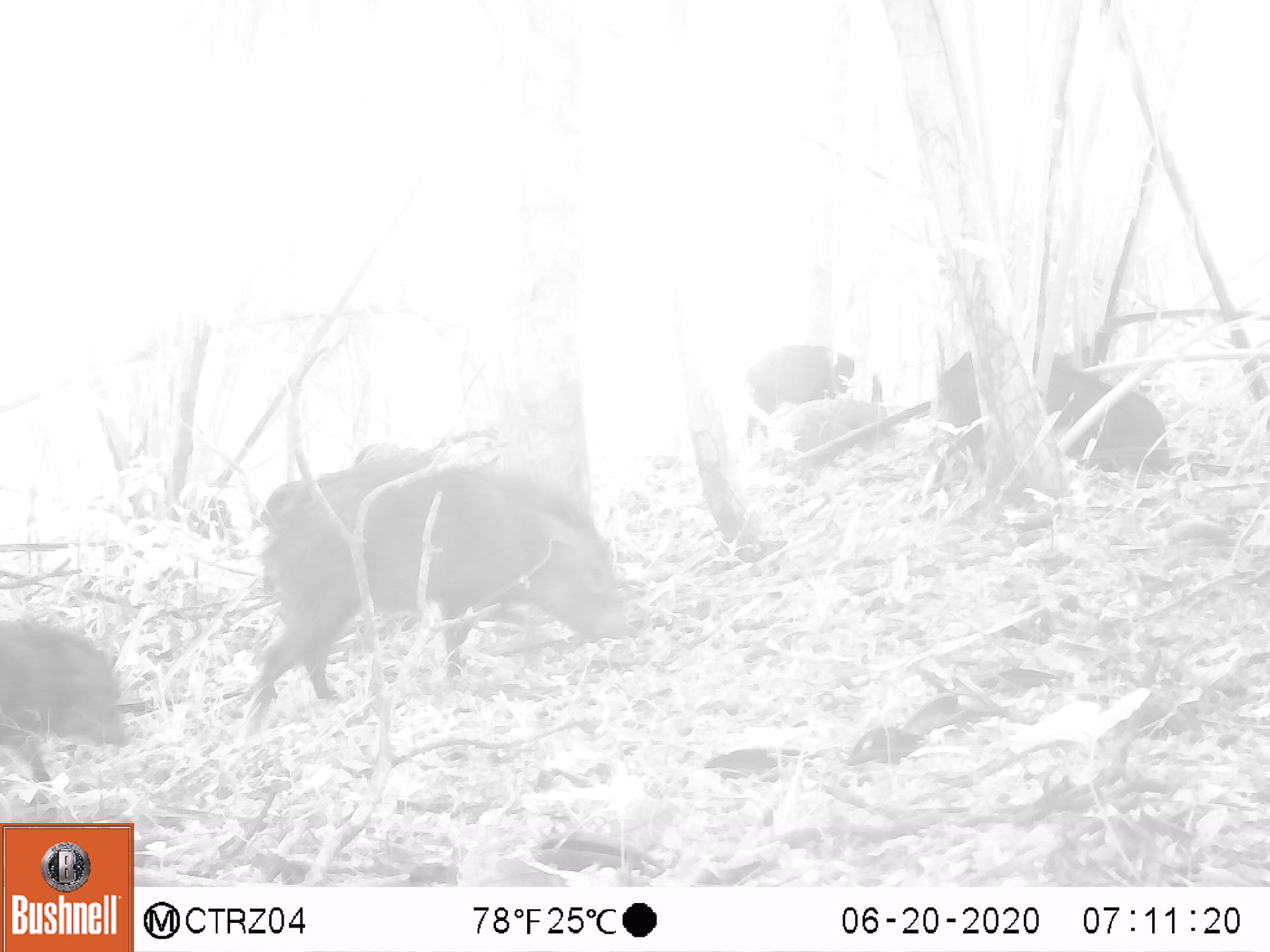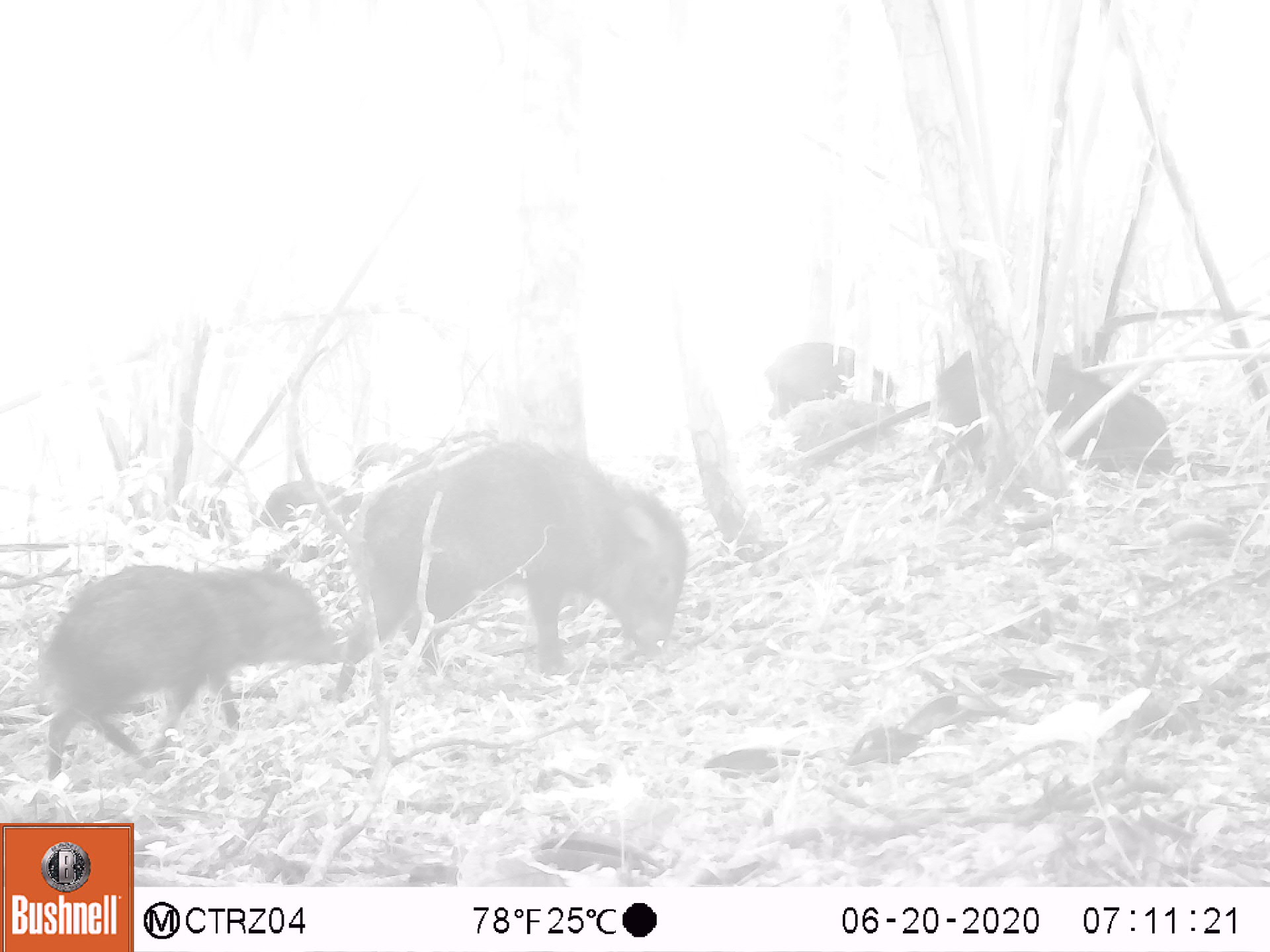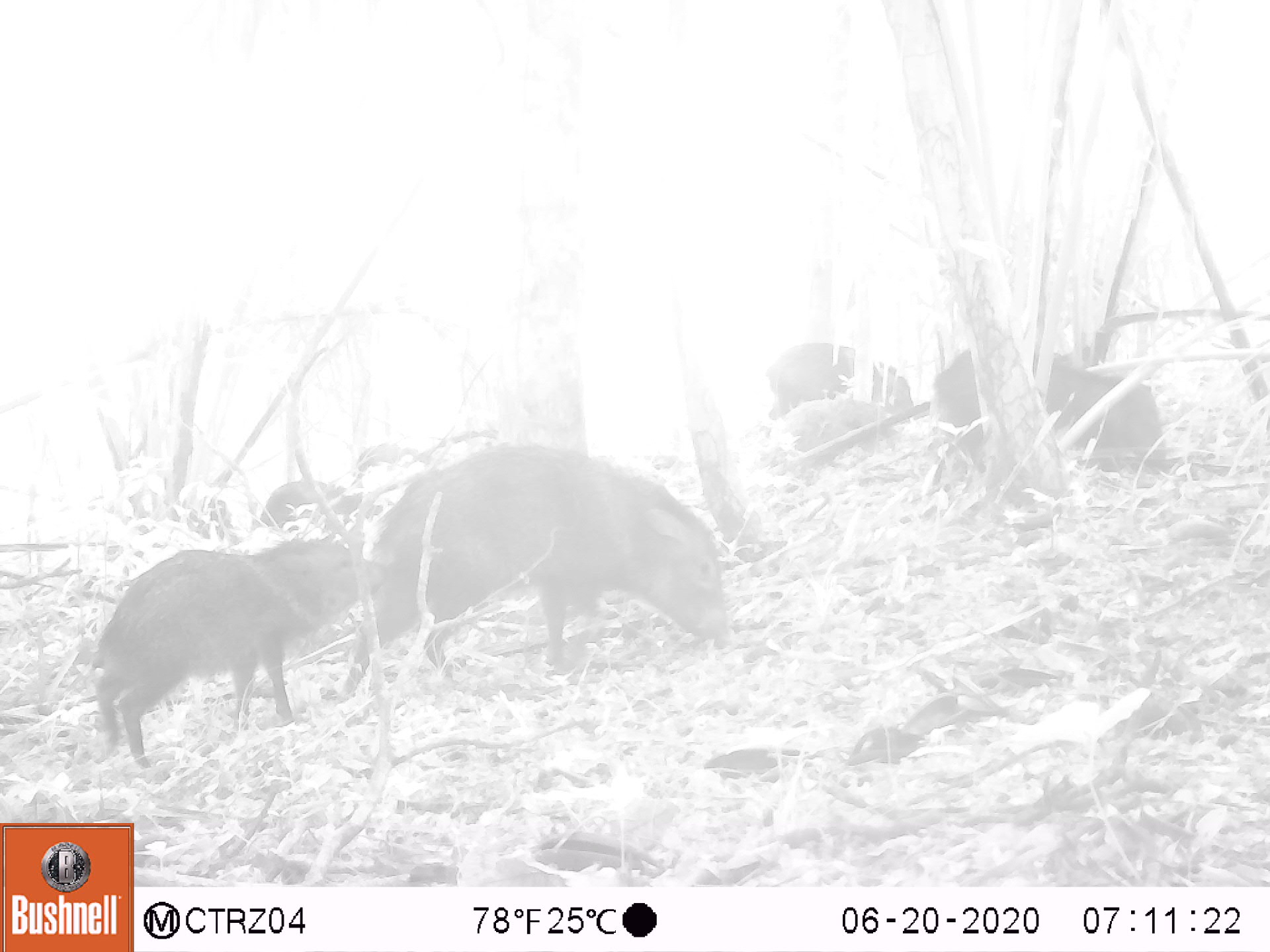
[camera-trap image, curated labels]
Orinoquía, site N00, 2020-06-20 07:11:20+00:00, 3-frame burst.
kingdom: Animalia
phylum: Chordata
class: Mammalia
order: Artiodactyla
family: Tayassuidae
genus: Pecari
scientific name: Pecari tajacu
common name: collared peccary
Collared peccary (Pecari tajacu).